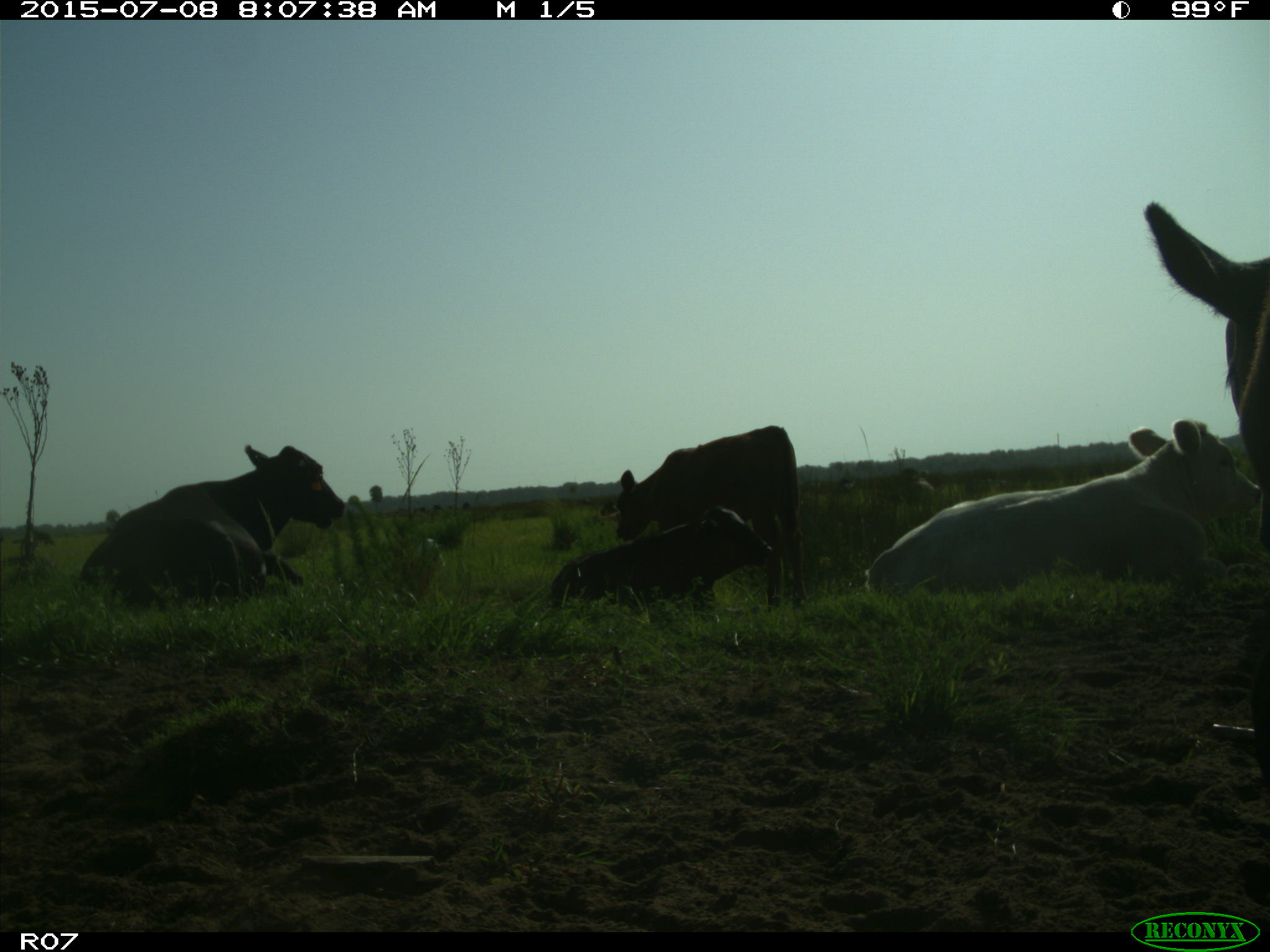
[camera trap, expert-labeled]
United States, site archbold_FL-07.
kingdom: Animalia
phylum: Chordata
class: Mammalia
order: Artiodactyla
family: Bovidae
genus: Bos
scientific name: Bos taurus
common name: domestic cow